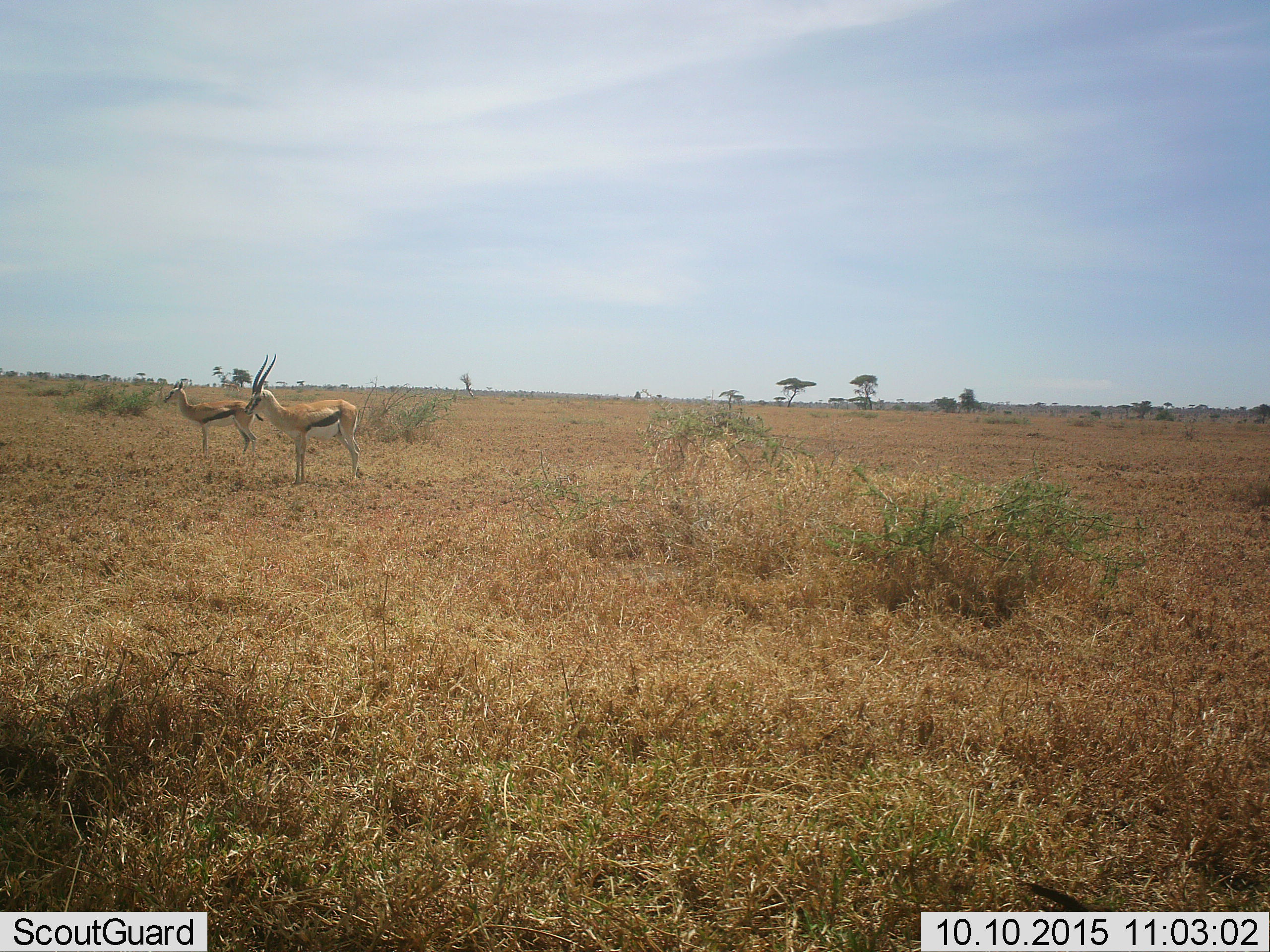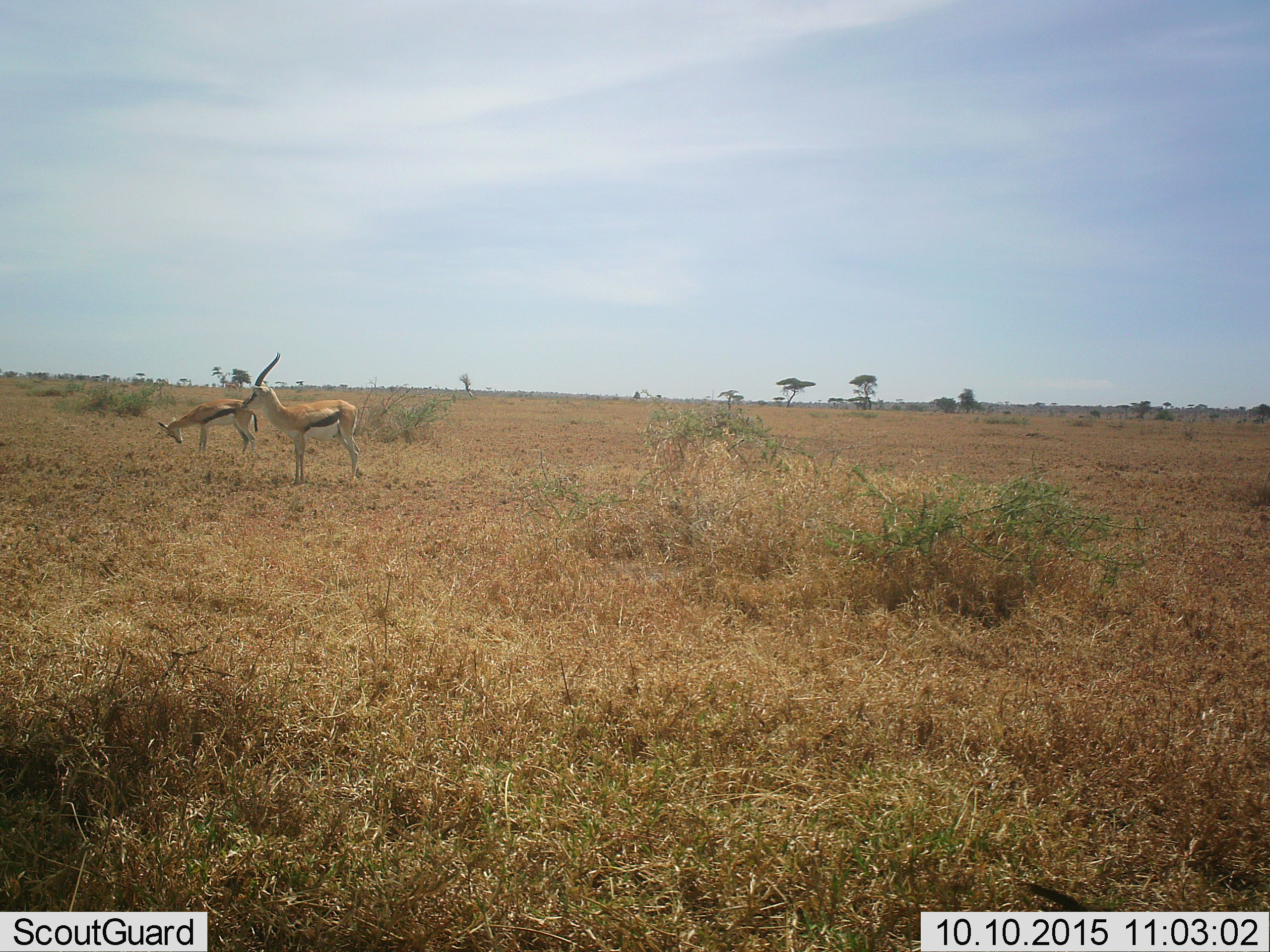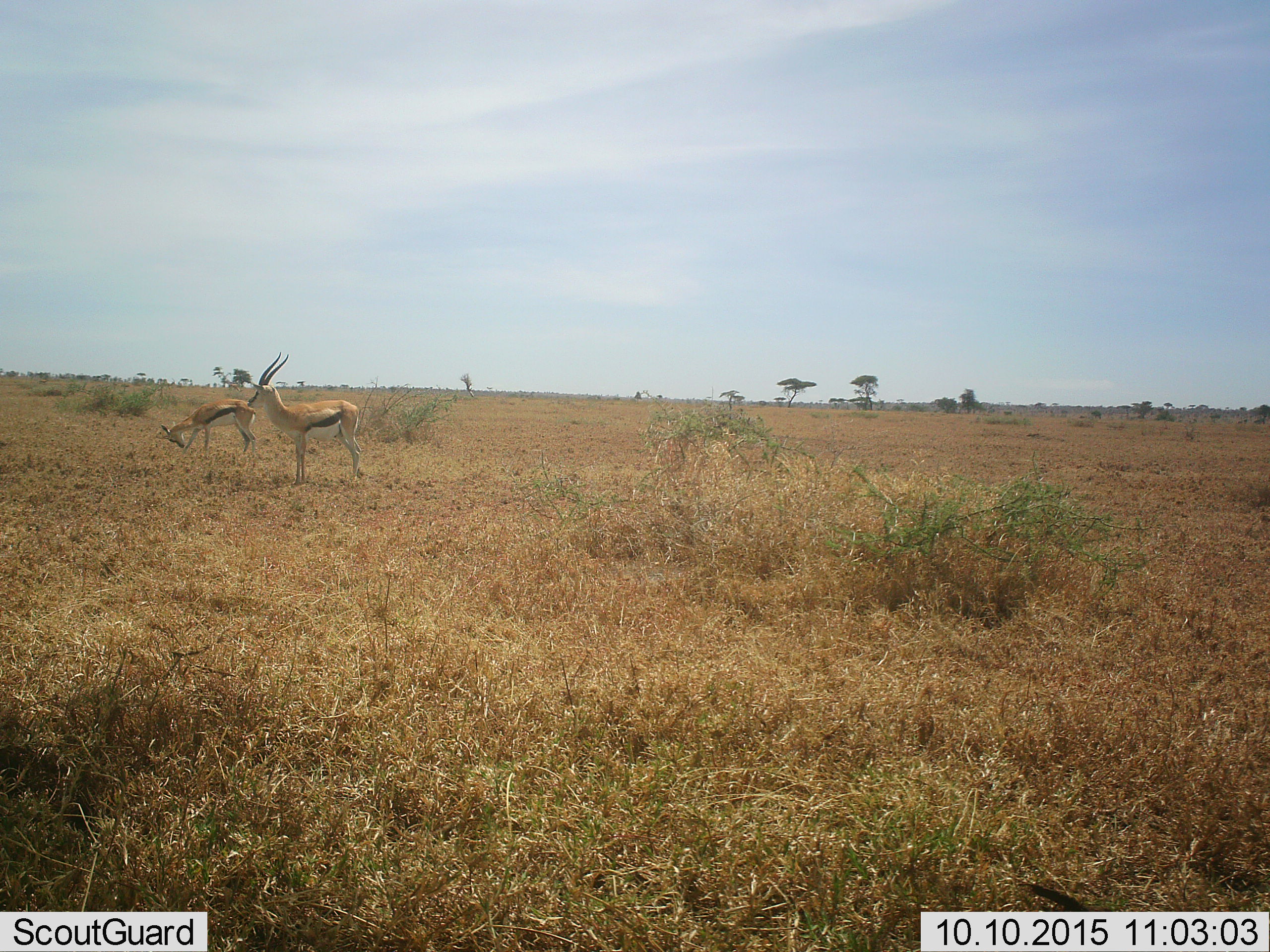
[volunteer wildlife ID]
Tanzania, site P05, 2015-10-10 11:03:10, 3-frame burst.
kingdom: Animalia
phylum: Chordata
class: Mammalia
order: Artiodactyla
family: Bovidae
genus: Eudorcas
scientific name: Eudorcas thomsonii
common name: thomson's gazelle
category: gazellethomsons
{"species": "gazellethomsons (thomson's gazelle) (Eudorcas thomsonii)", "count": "2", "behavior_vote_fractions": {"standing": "40%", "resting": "20%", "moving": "40%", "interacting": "0%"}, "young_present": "0%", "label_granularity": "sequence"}